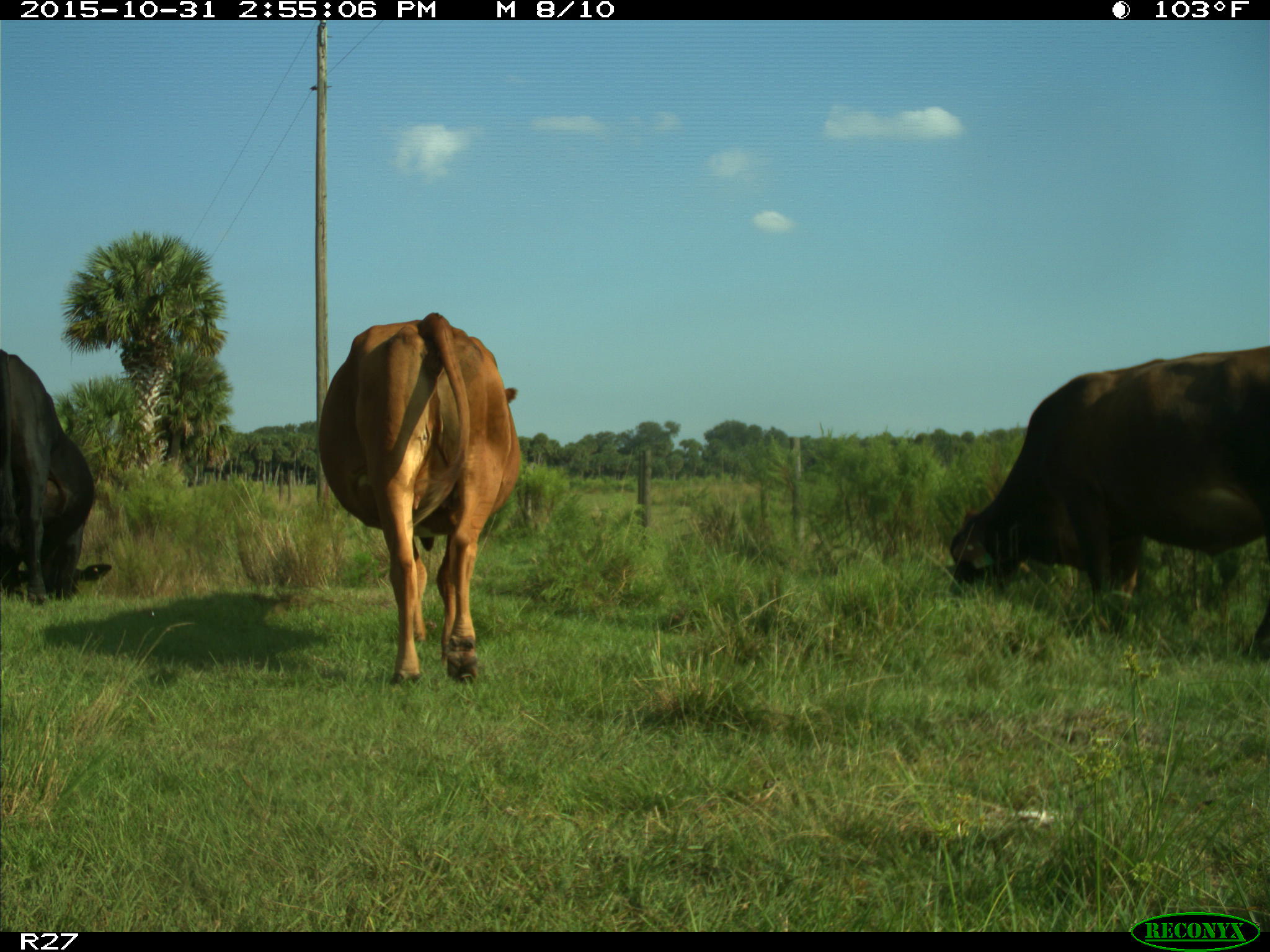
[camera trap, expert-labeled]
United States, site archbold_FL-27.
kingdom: Animalia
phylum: Chordata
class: Mammalia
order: Artiodactyla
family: Bovidae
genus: Bos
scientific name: Bos taurus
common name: domestic cow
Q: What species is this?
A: Bos taurus (domestic cow).